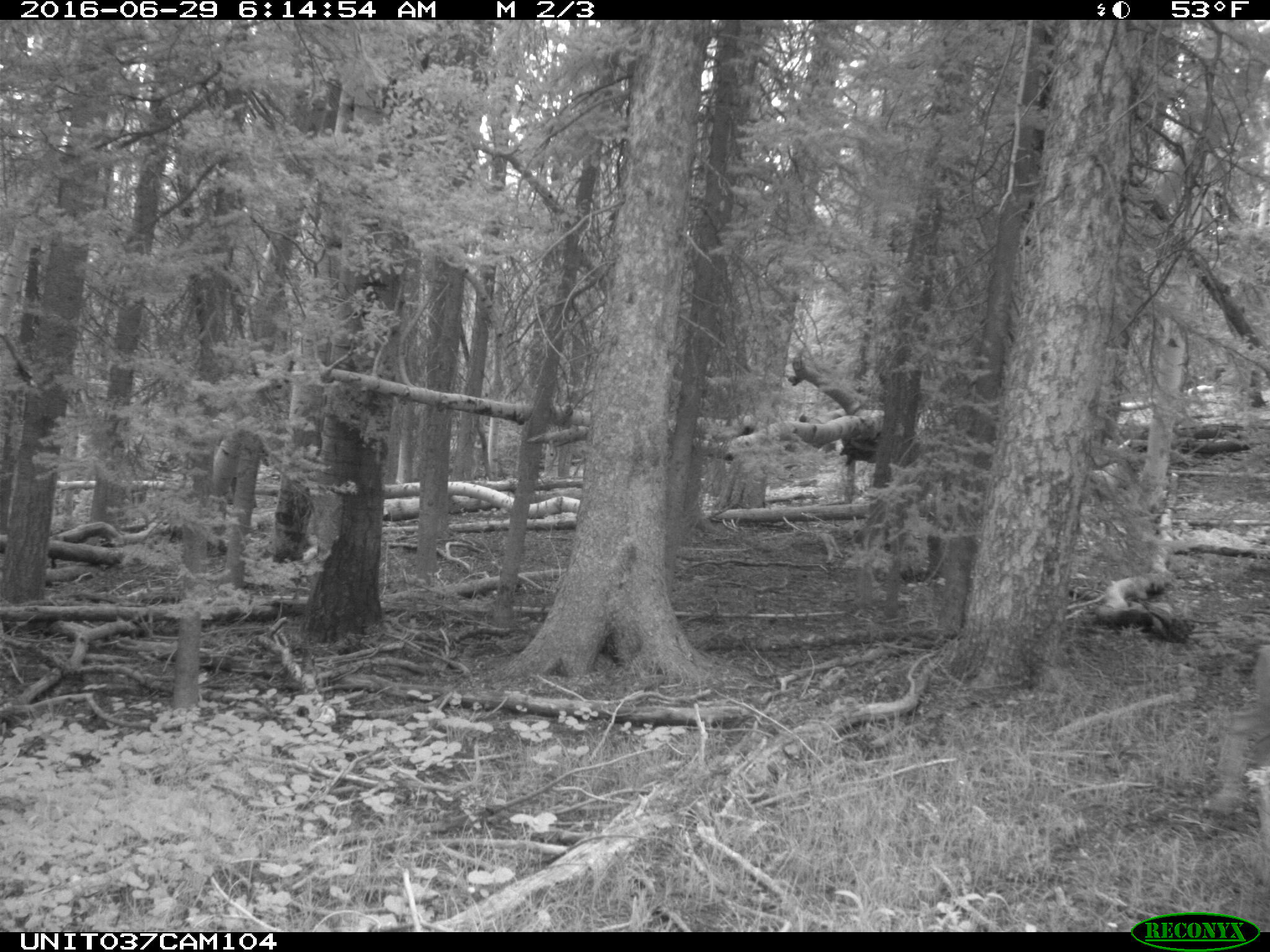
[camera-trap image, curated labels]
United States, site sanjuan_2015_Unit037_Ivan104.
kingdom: Animalia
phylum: Chordata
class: Mammalia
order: Artiodactyla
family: Cervidae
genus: Odocoileus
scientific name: Odocoileus hemionus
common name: mule deer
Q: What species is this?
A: Odocoileus hemionus (mule deer).